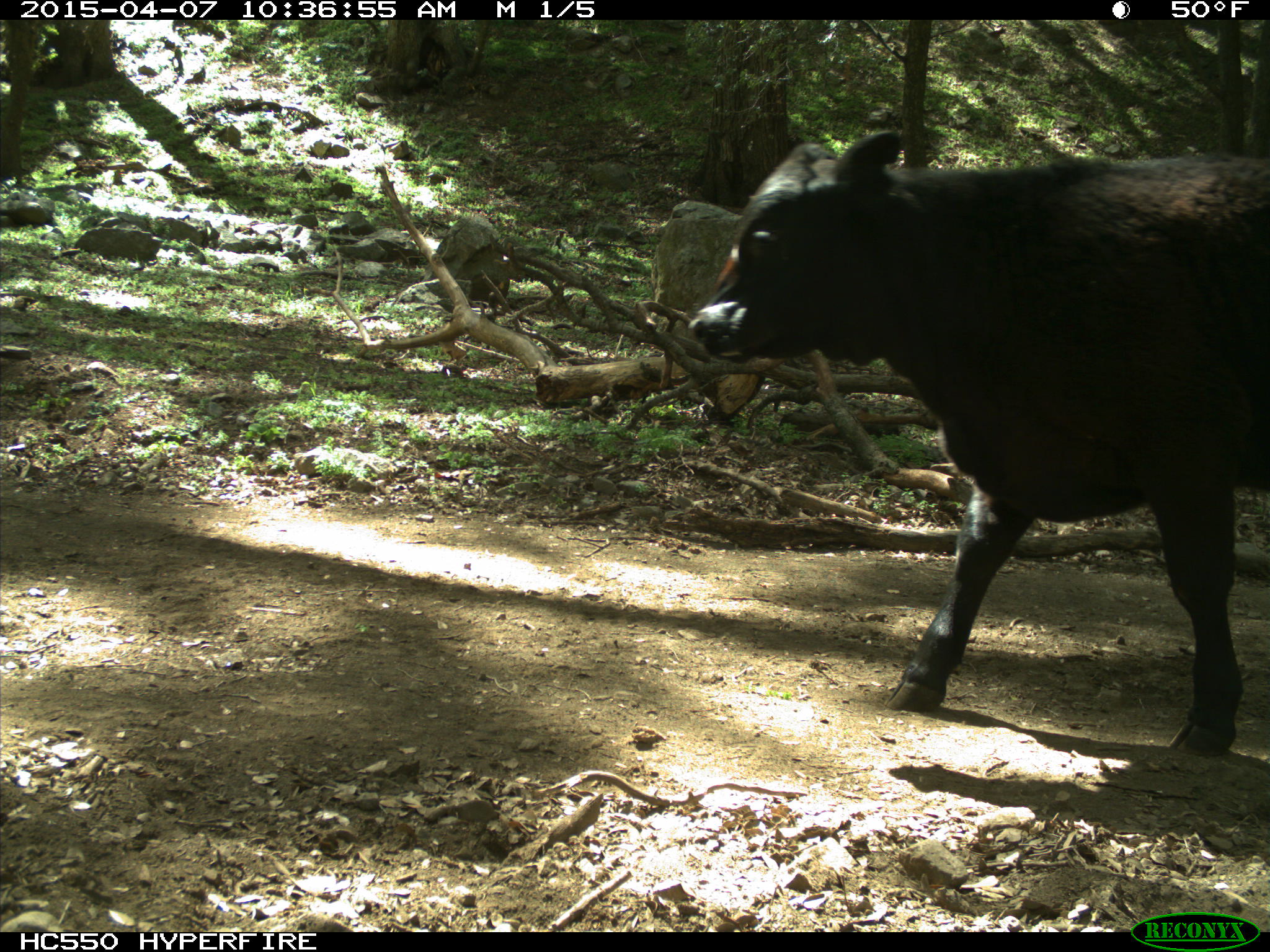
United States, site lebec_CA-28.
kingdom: Animalia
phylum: Chordata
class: Mammalia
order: Artiodactyla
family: Bovidae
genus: Bos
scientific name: Bos taurus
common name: domestic cow